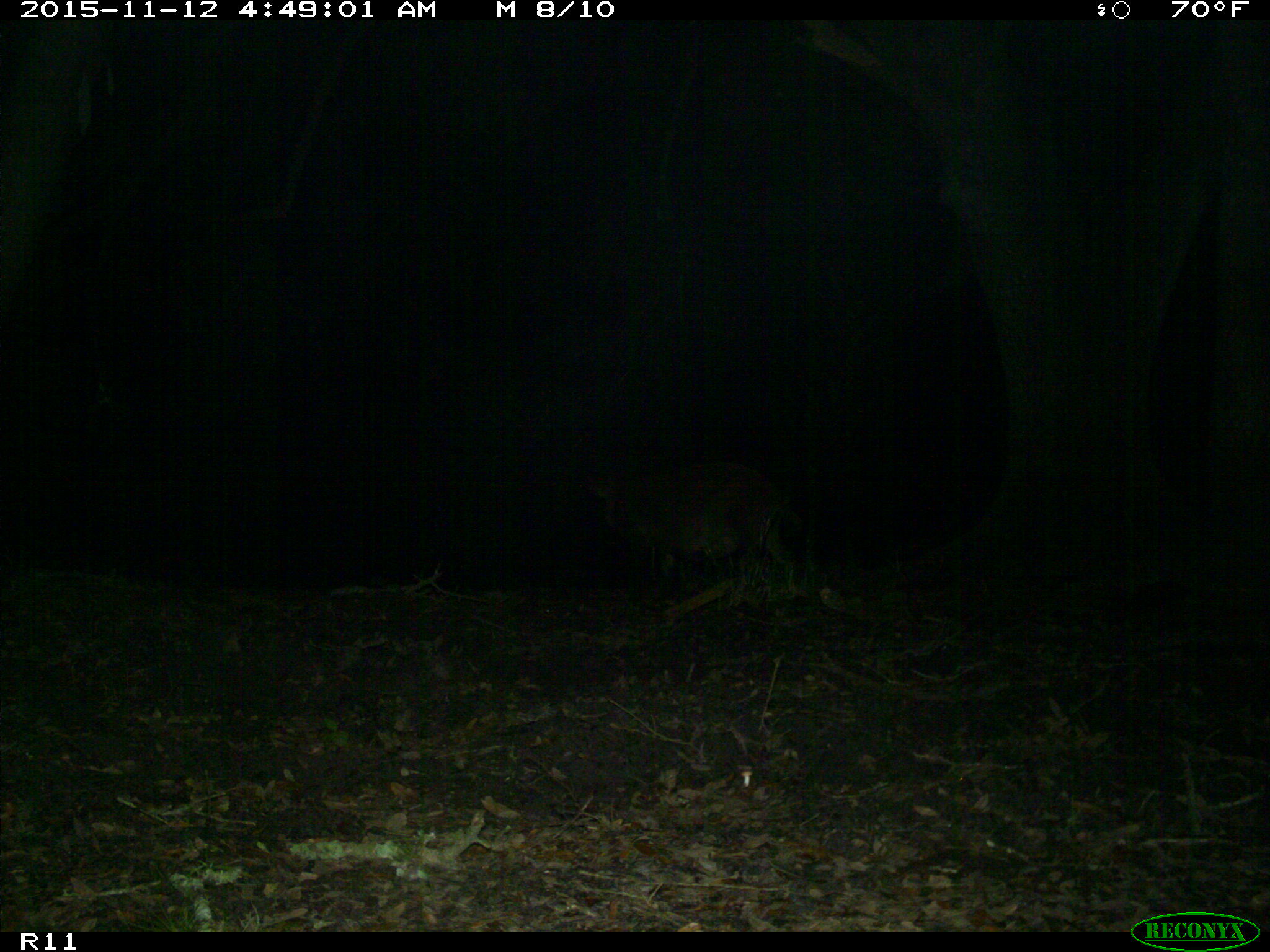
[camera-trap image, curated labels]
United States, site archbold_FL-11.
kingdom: Animalia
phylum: Chordata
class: Mammalia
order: Artiodactyla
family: Suidae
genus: Sus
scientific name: Sus scrofa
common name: wild boar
Sus scrofa (wild boar).